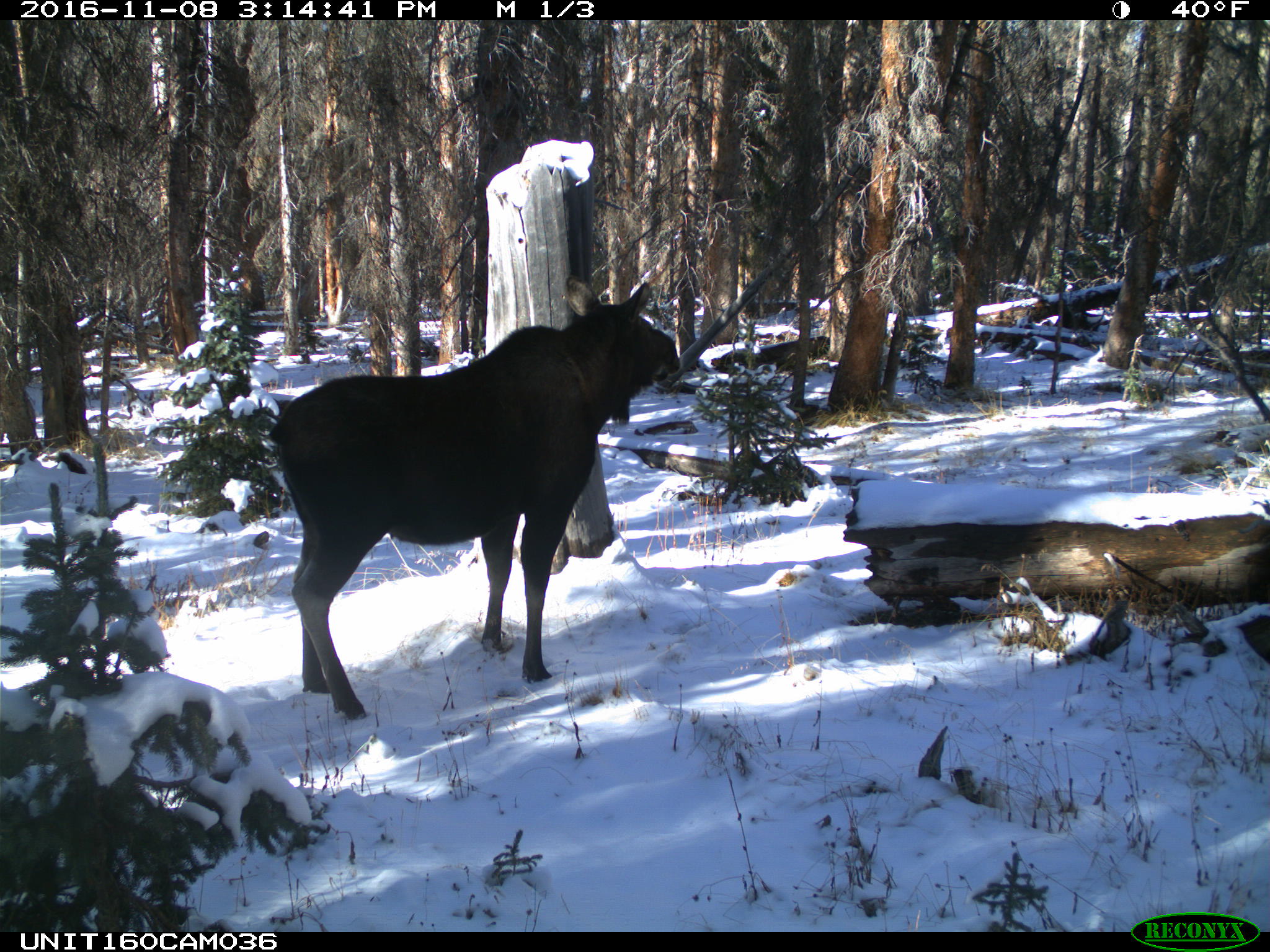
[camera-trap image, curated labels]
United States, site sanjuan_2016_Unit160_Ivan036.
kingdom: Animalia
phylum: Chordata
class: Mammalia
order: Artiodactyla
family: Cervidae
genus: Alces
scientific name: Alces alces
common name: moose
Alces alces (moose).